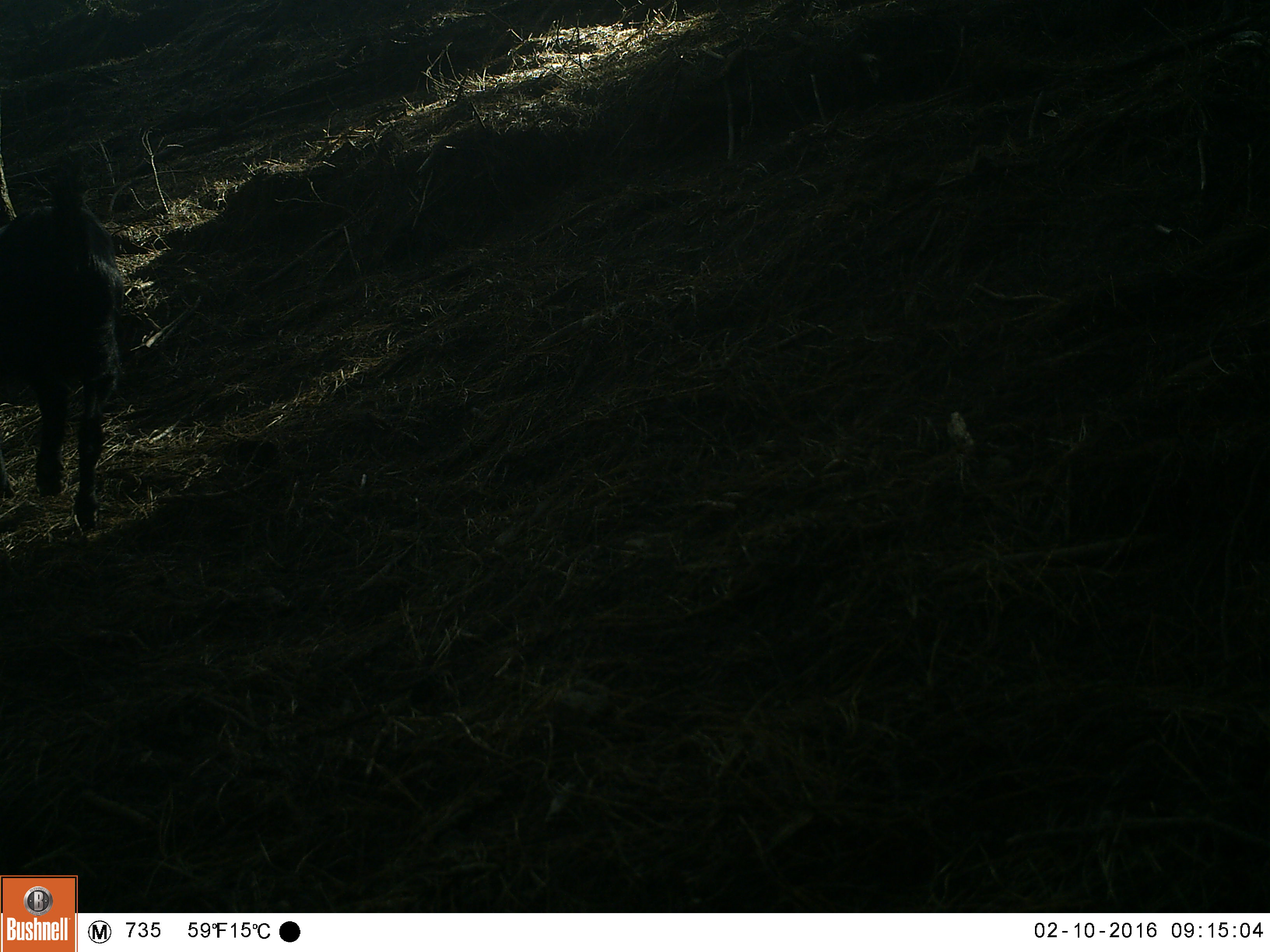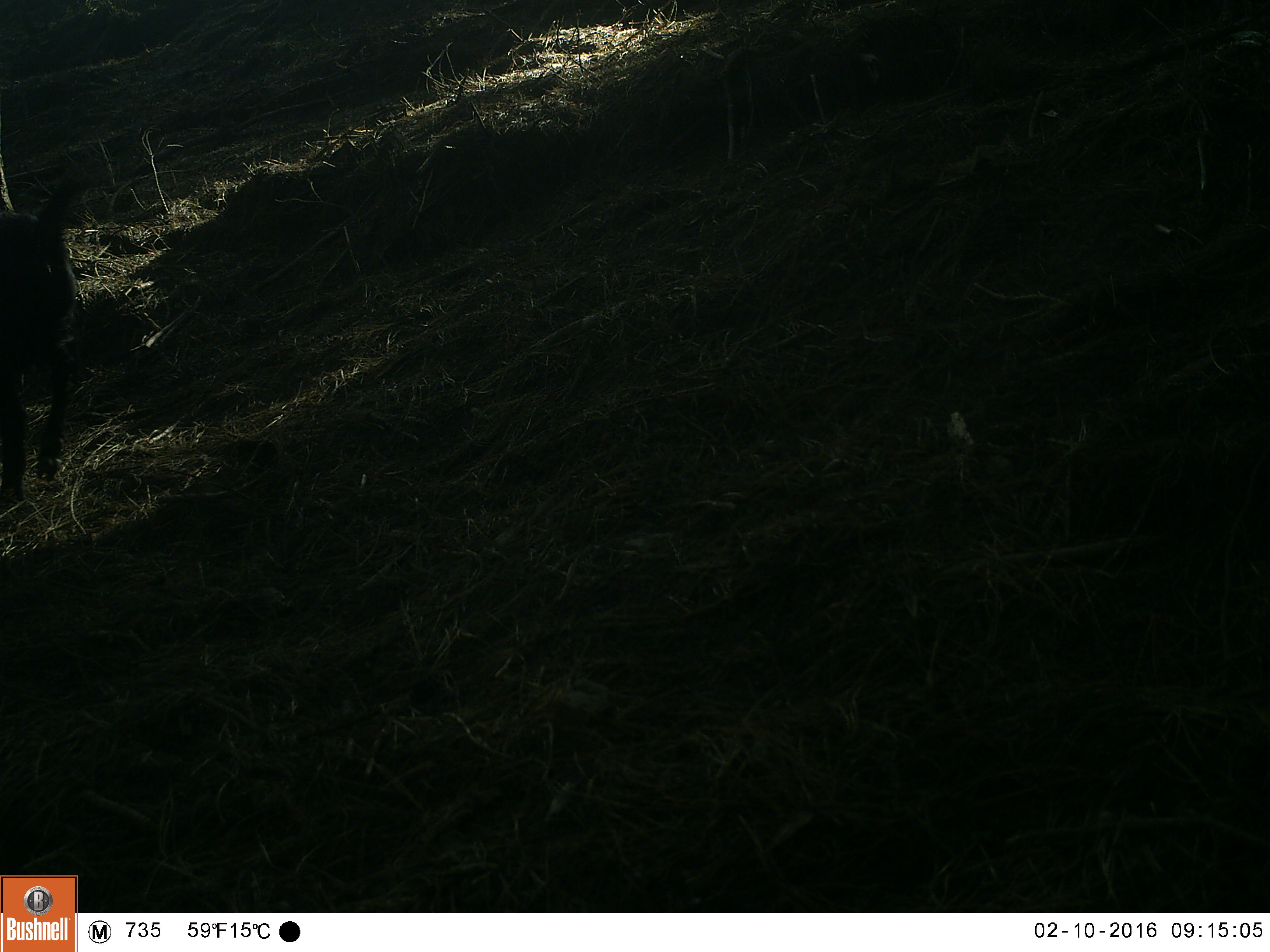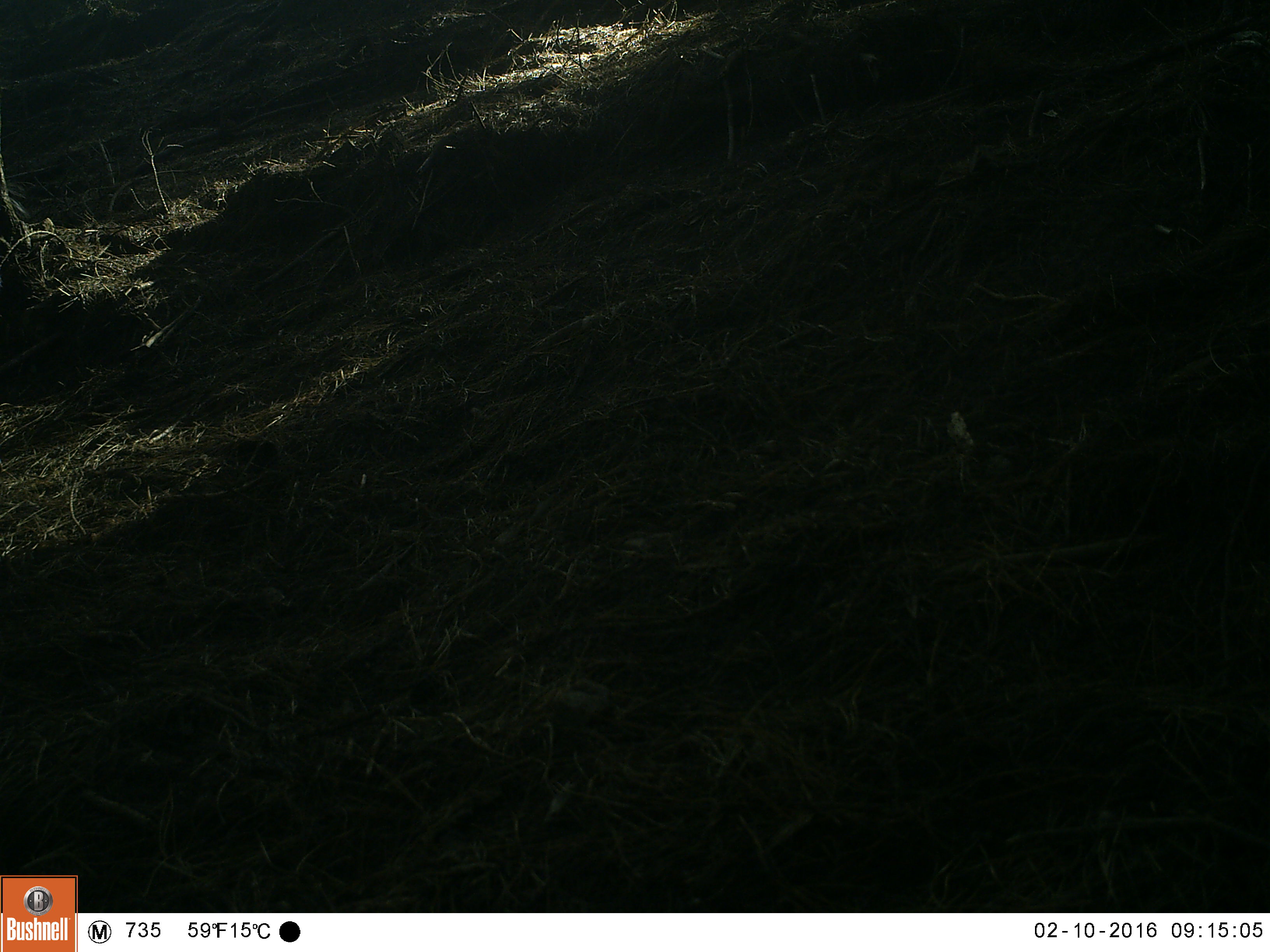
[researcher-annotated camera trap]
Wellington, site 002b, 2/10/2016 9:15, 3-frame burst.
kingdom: Animalia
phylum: Chordata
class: Mammalia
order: Artiodactyla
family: Bovidae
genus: Capra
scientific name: Capra hircus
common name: goat